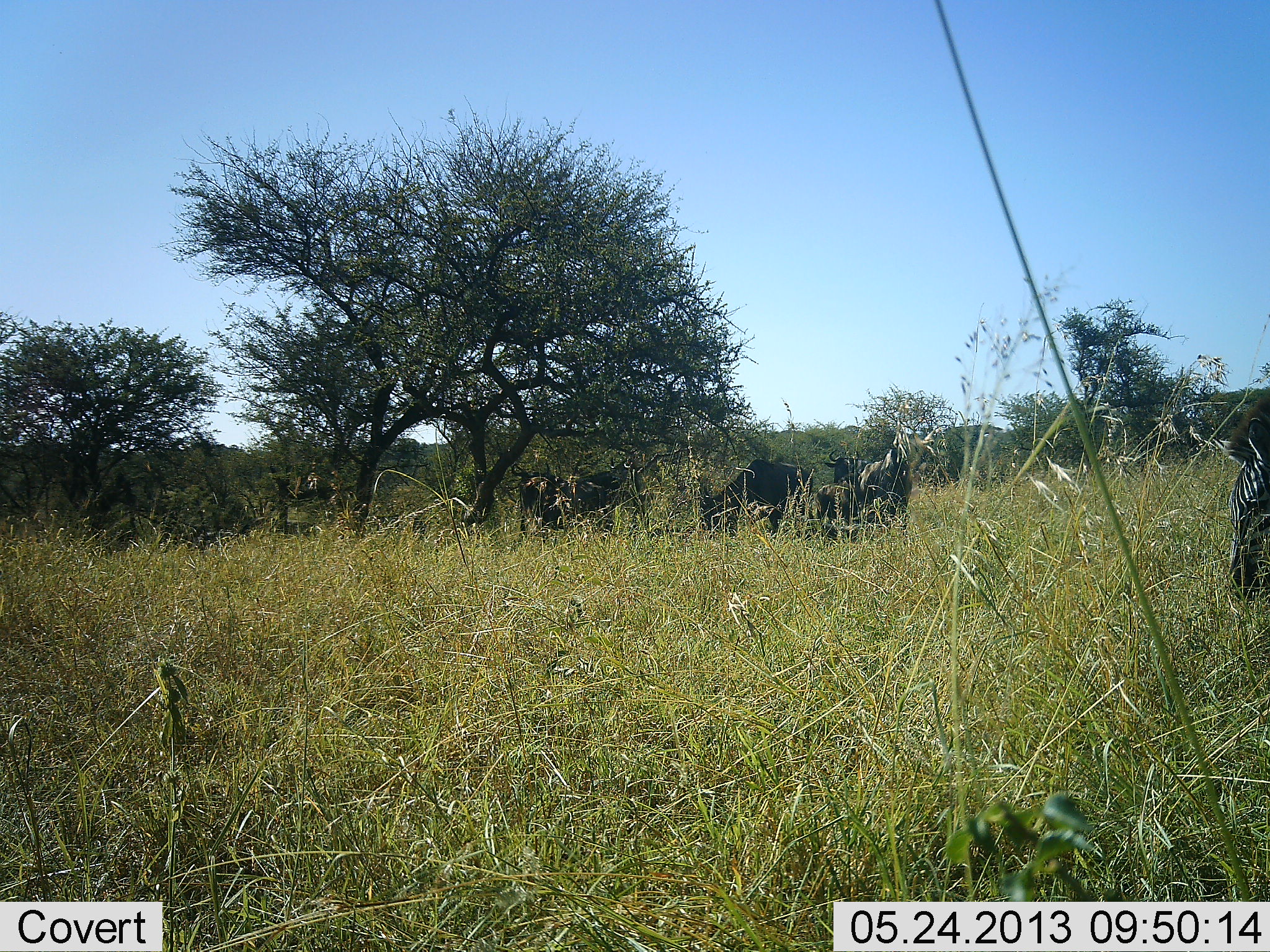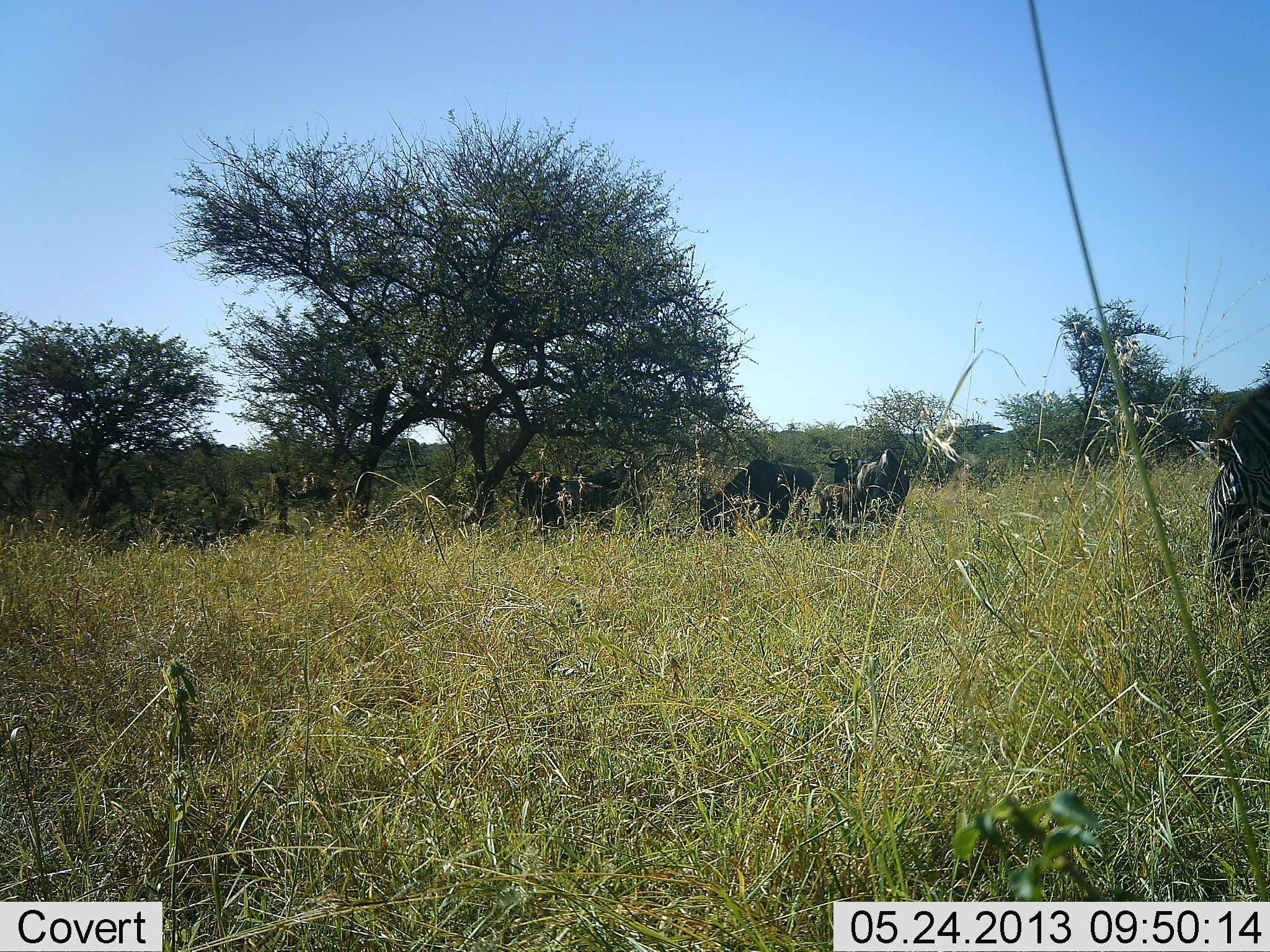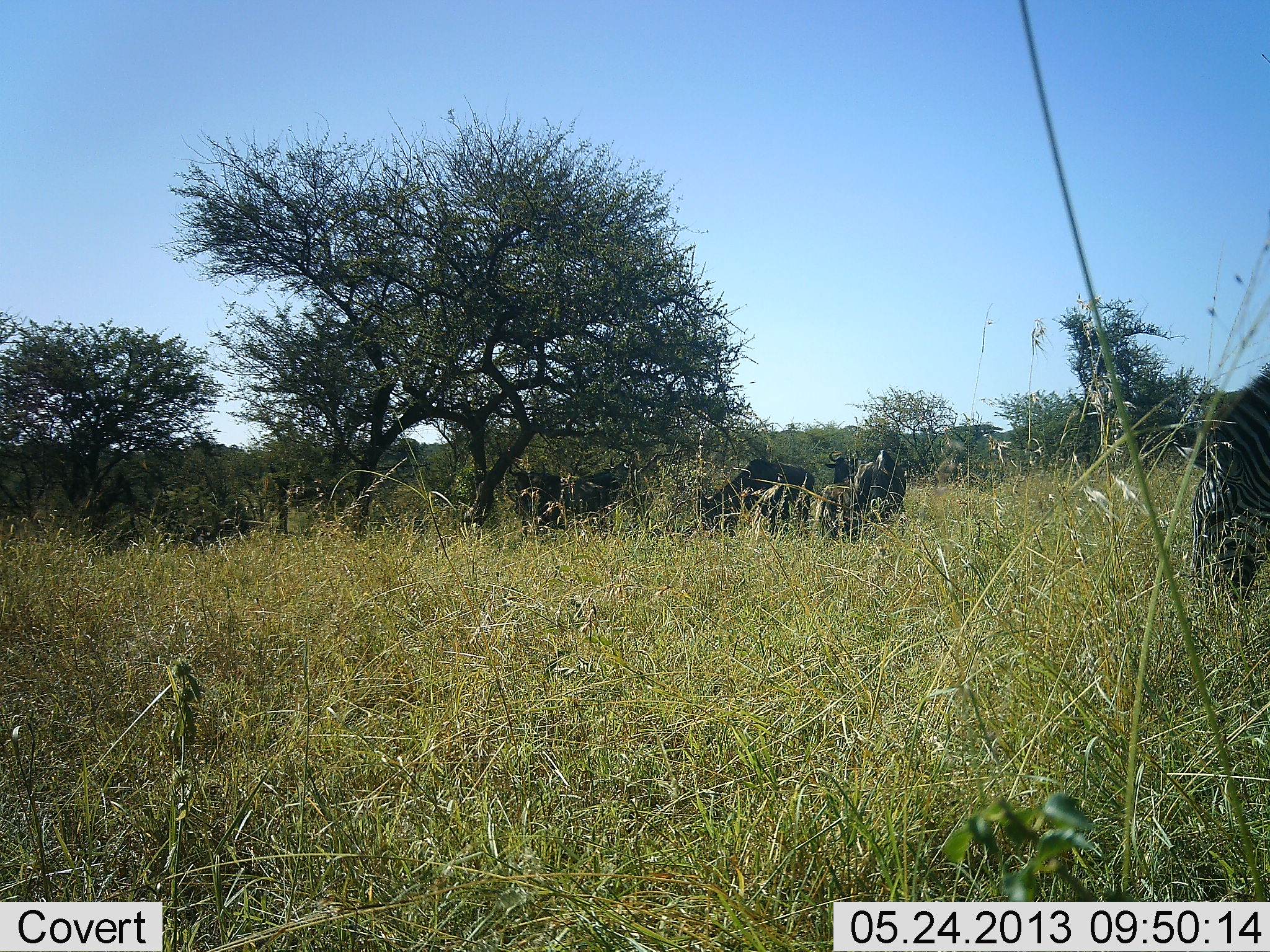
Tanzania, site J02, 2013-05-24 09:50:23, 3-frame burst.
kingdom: Animalia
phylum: Chordata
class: Mammalia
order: Artiodactyla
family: Bovidae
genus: Connochaetes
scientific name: Connochaetes taurinus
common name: blue wildebeest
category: wildebeest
Wildebeest (blue wildebeest) (Connochaetes taurinus), count 5. Behavior (volunteer vote fractions): standing 91%, resting 0%, moving 36%, interacting 0%. Young present (vote fraction): 0%. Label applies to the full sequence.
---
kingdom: Animalia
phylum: Chordata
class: Mammalia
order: Perissodactyla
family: Equidae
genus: Equus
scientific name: Equus quagga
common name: plains zebra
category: zebra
Zebra (plains zebra) (Equus quagga), count 1. Behavior (volunteer vote fractions): standing 30%, resting 0%, moving 10%, interacting 0%. Young present (vote fraction): 0%. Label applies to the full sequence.